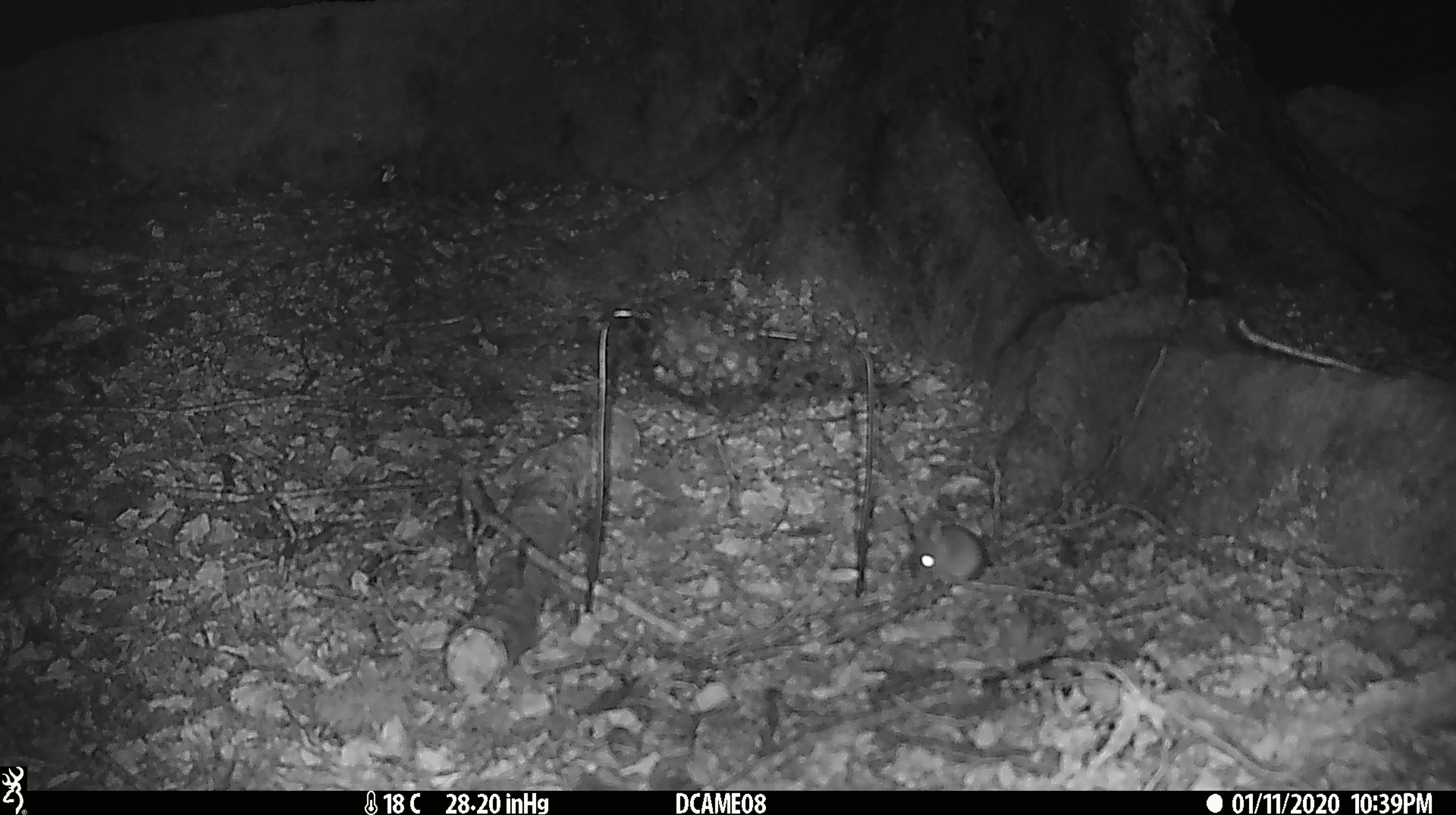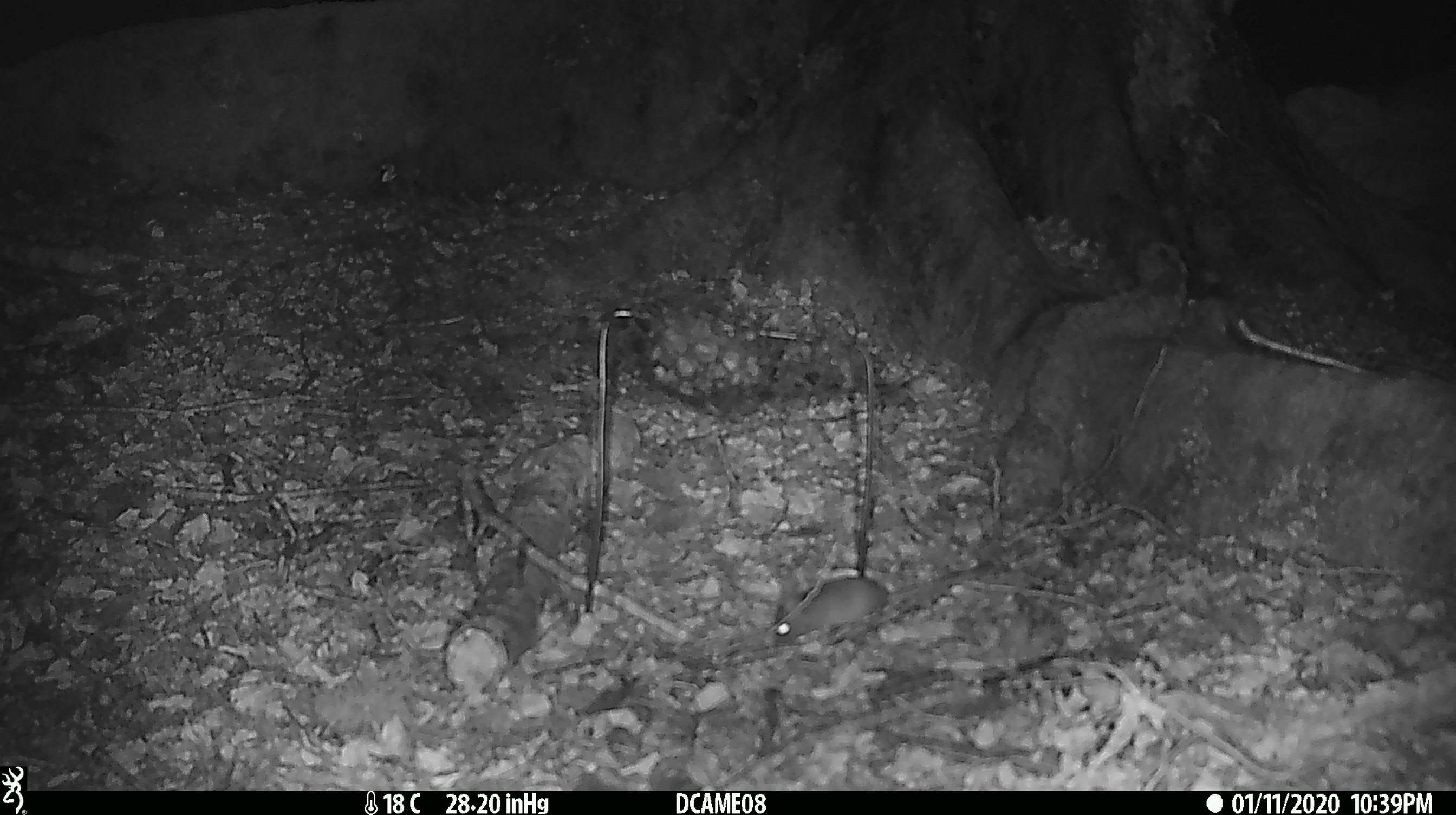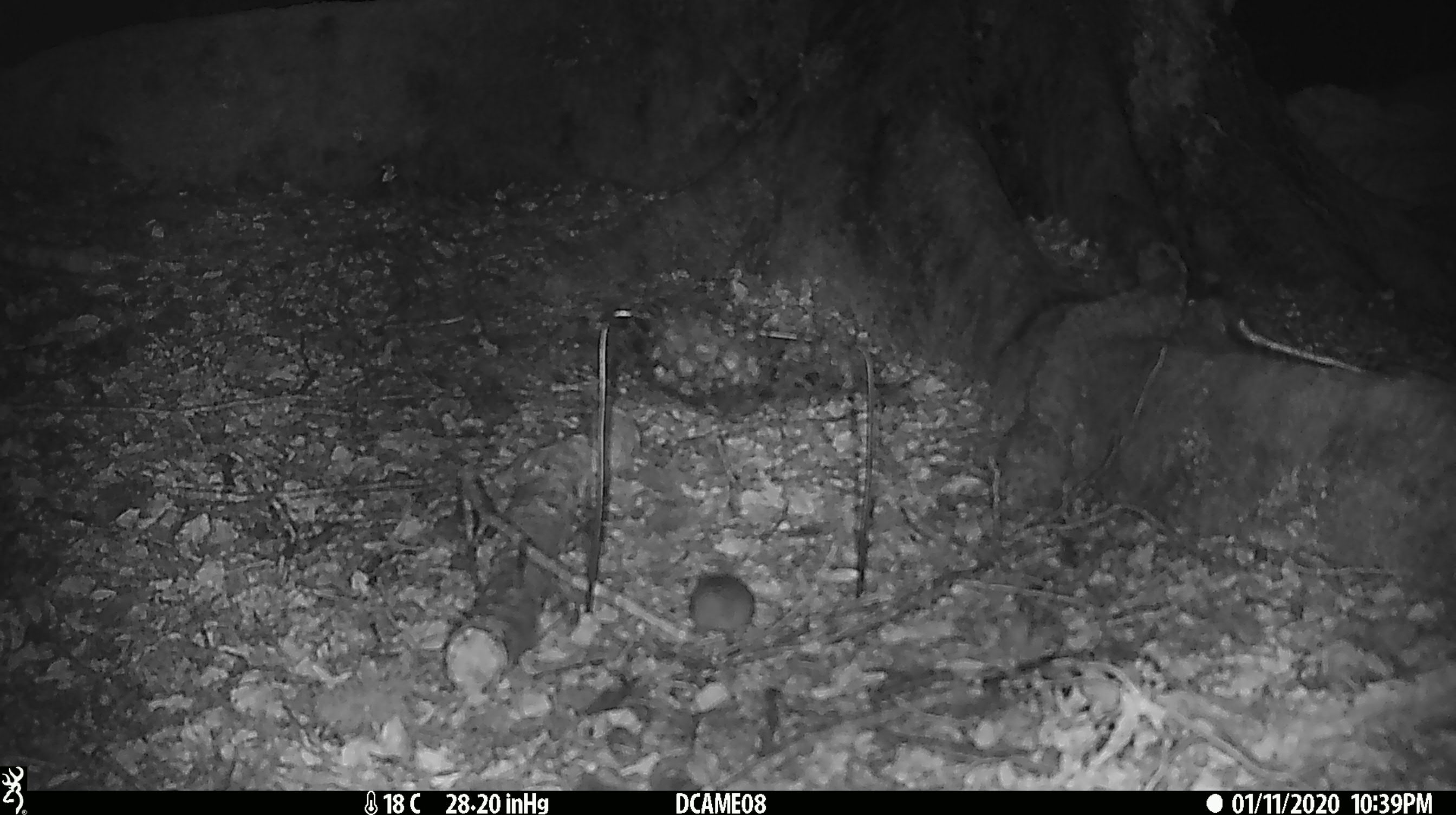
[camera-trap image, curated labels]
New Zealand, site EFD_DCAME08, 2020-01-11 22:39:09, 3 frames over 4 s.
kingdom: Animalia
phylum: Chordata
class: Mammalia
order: Rodentia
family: Muridae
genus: Mus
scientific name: Mus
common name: mouse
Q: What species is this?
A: Mouse (Mus).